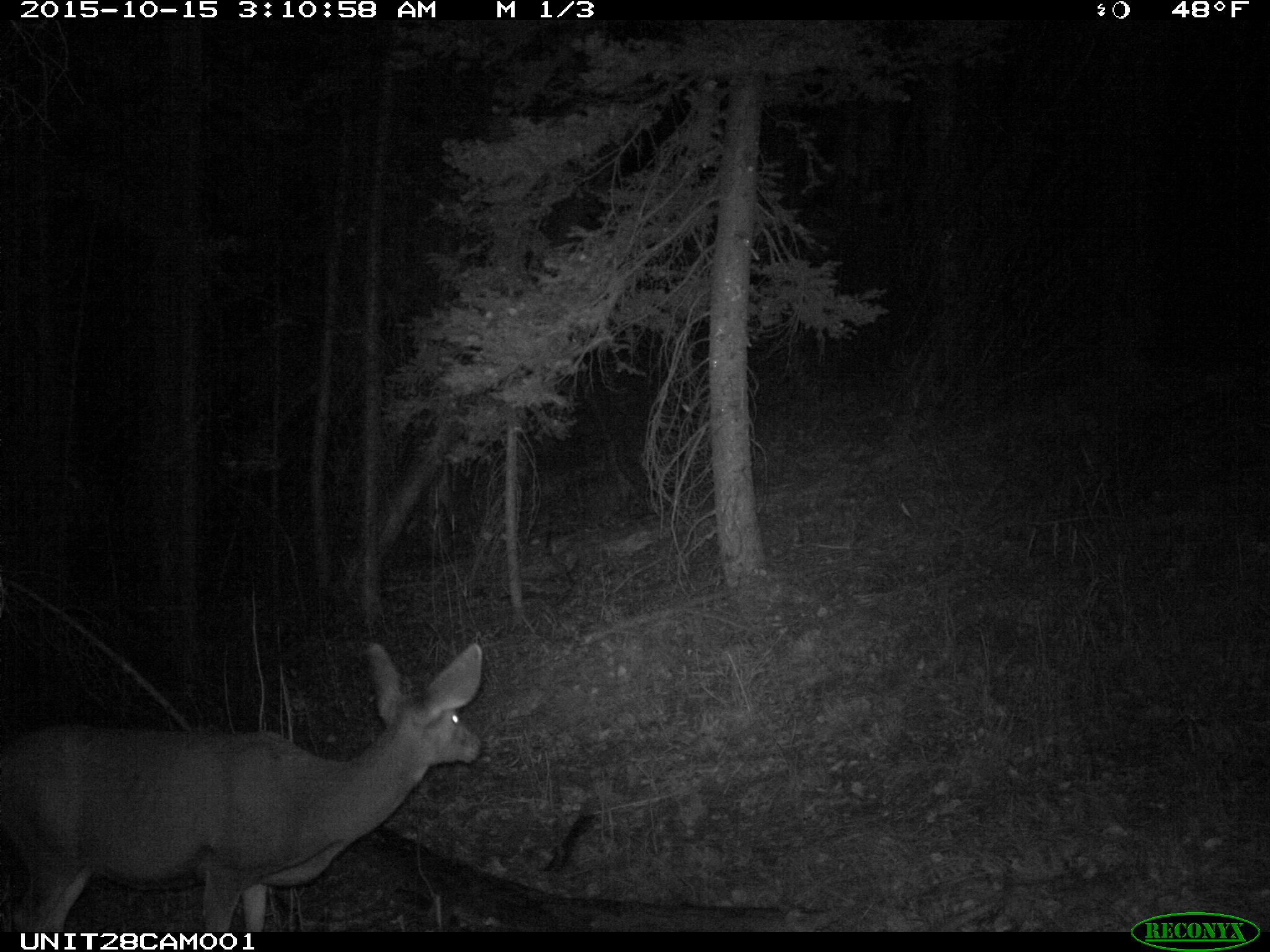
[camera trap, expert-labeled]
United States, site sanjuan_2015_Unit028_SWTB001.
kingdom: Animalia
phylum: Chordata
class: Mammalia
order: Artiodactyla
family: Cervidae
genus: Odocoileus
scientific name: Odocoileus hemionus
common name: mule deer